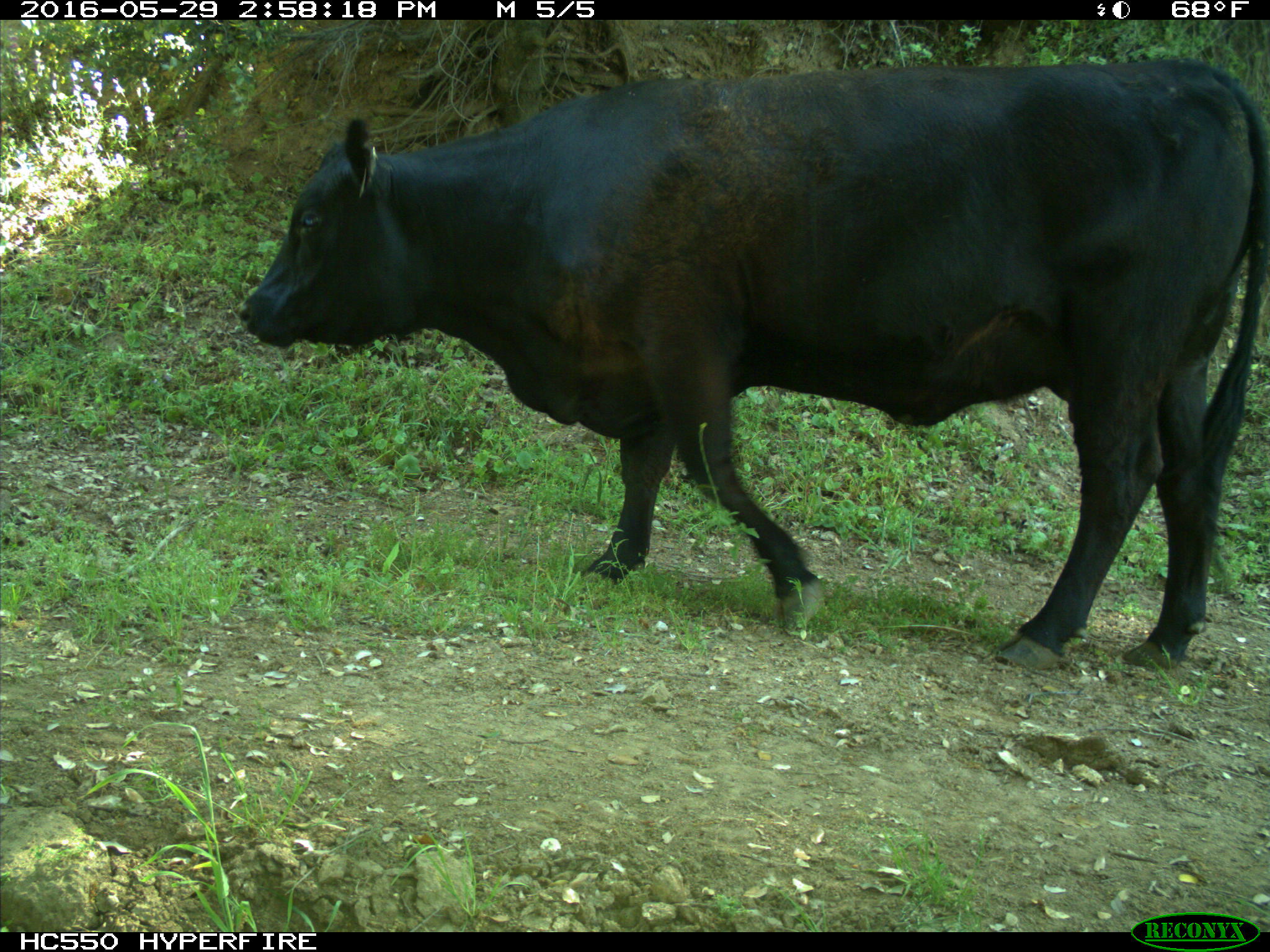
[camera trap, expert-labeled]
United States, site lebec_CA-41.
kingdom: Animalia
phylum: Chordata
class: Mammalia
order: Artiodactyla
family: Bovidae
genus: Bos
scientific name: Bos taurus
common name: domestic cow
Bos taurus (domestic cow).